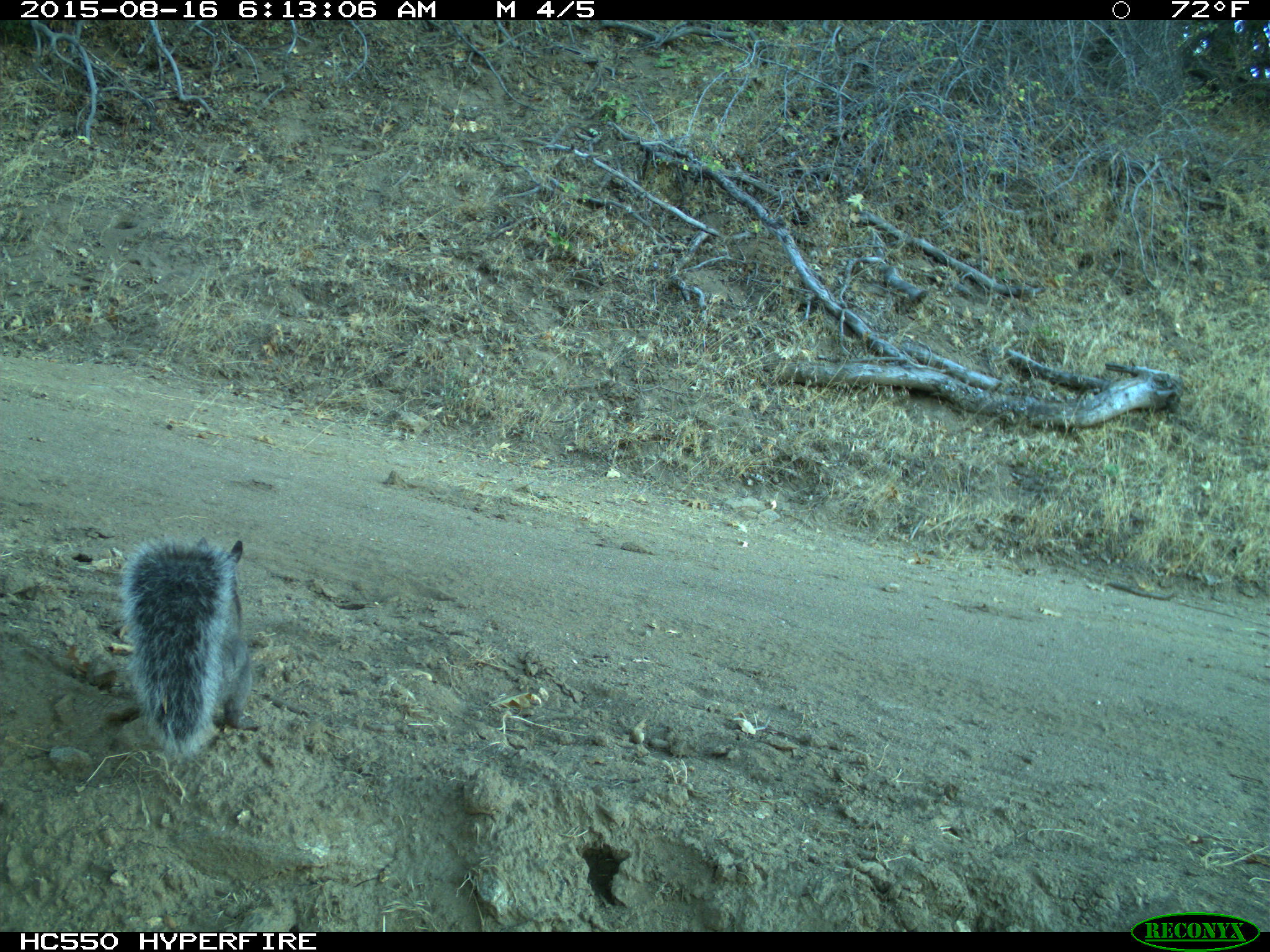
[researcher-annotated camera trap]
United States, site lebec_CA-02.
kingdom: Animalia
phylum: Chordata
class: Mammalia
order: Rodentia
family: Sciuridae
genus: Sciurus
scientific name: Sciurus carolinensis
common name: eastern gray squirrel